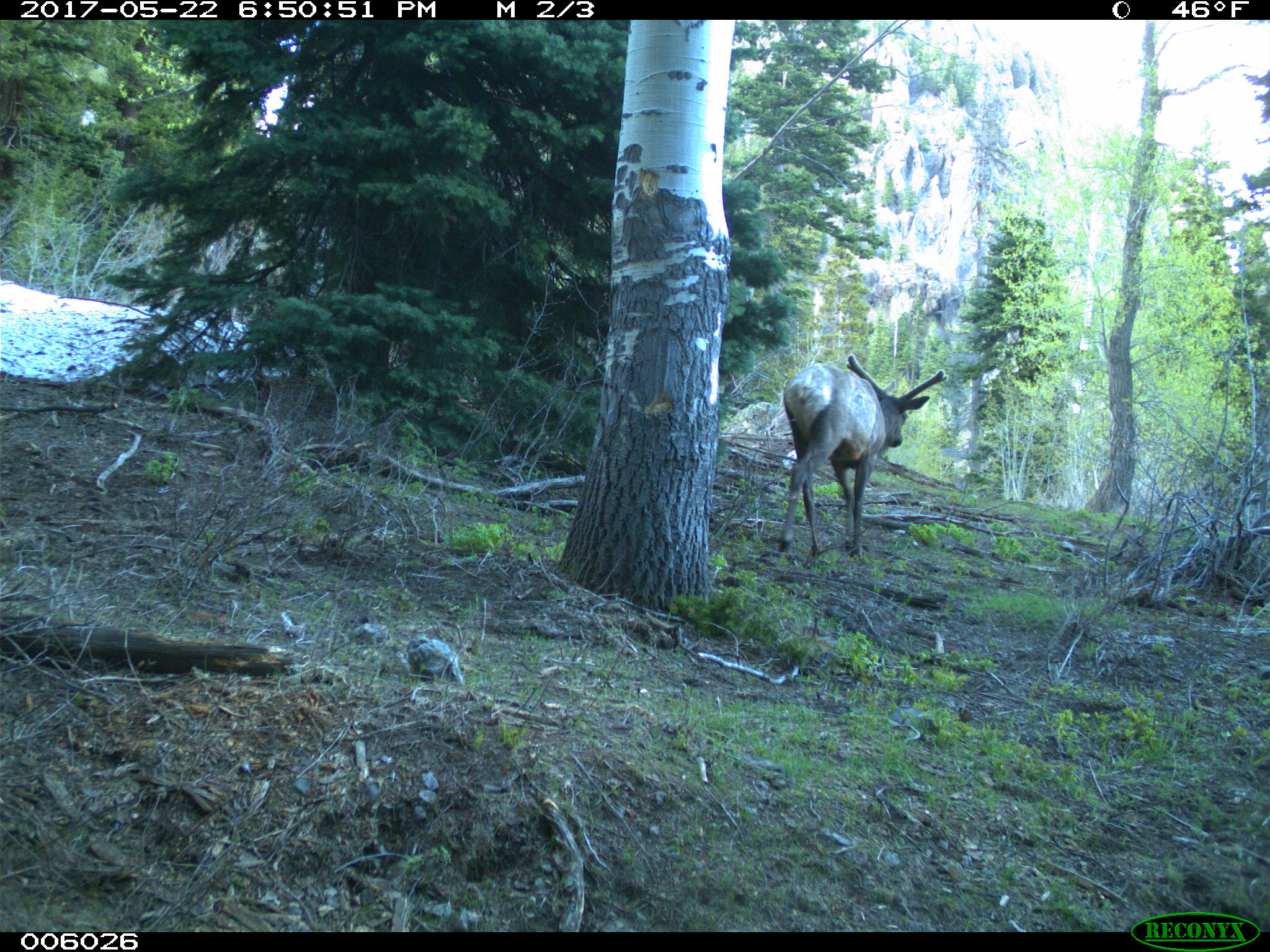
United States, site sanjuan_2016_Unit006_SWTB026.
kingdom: Animalia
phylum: Chordata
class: Mammalia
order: Artiodactyla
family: Cervidae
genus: Cervus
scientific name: Cervus elaphus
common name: red deer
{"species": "Cervus elaphus (red deer)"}